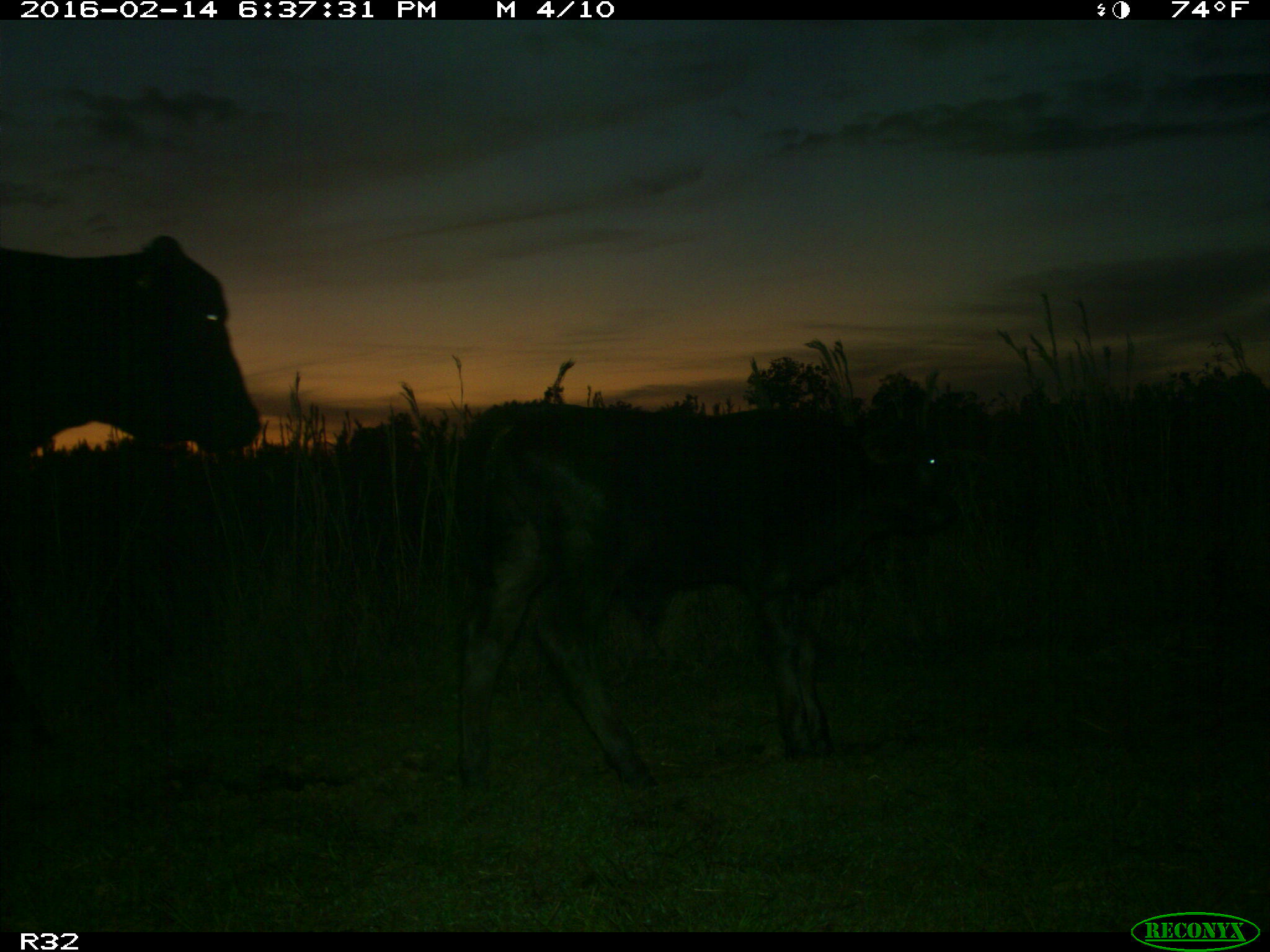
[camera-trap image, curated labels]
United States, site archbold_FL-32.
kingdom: Animalia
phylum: Chordata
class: Mammalia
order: Artiodactyla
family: Bovidae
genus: Bos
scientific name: Bos taurus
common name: domestic cow